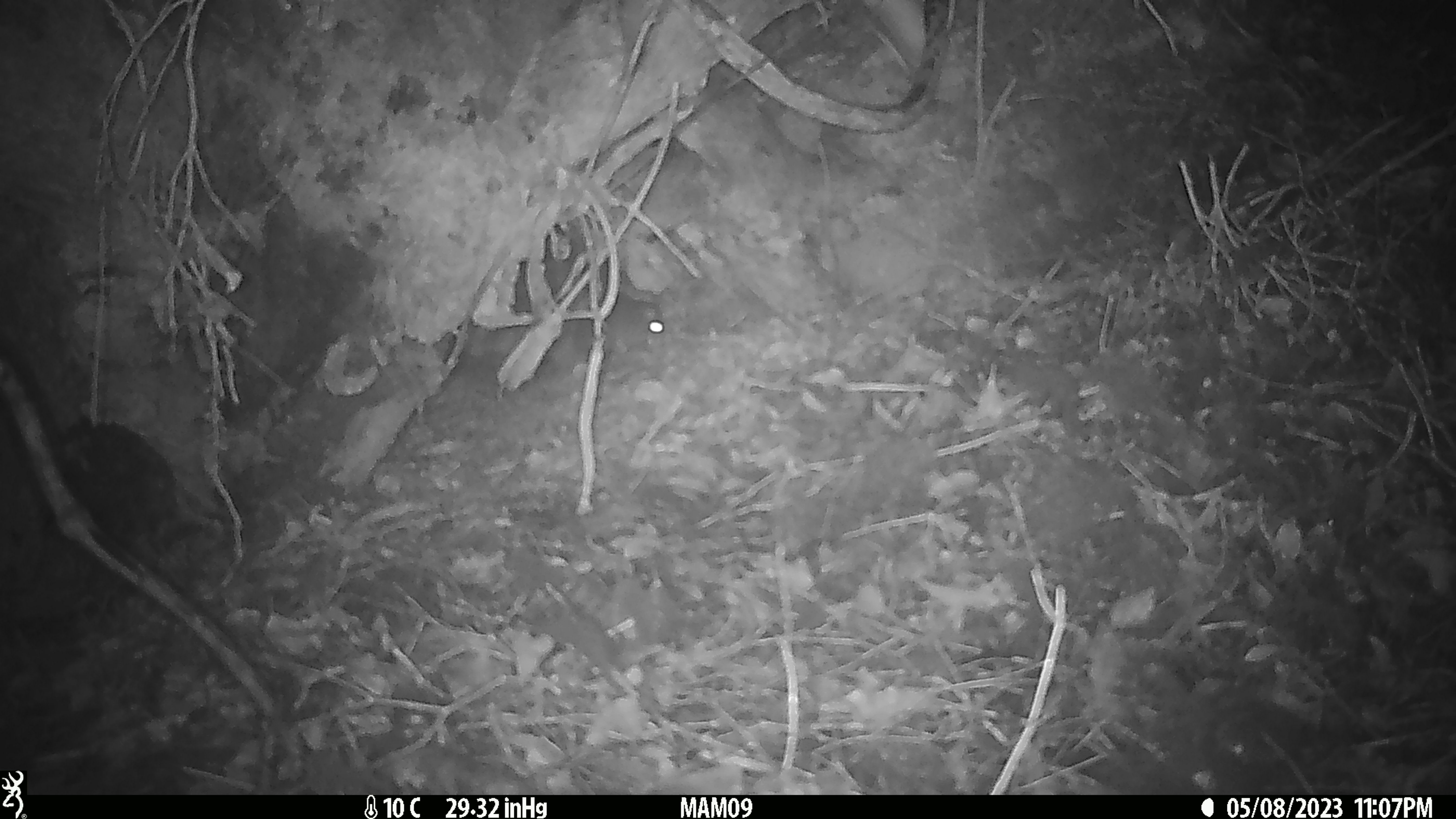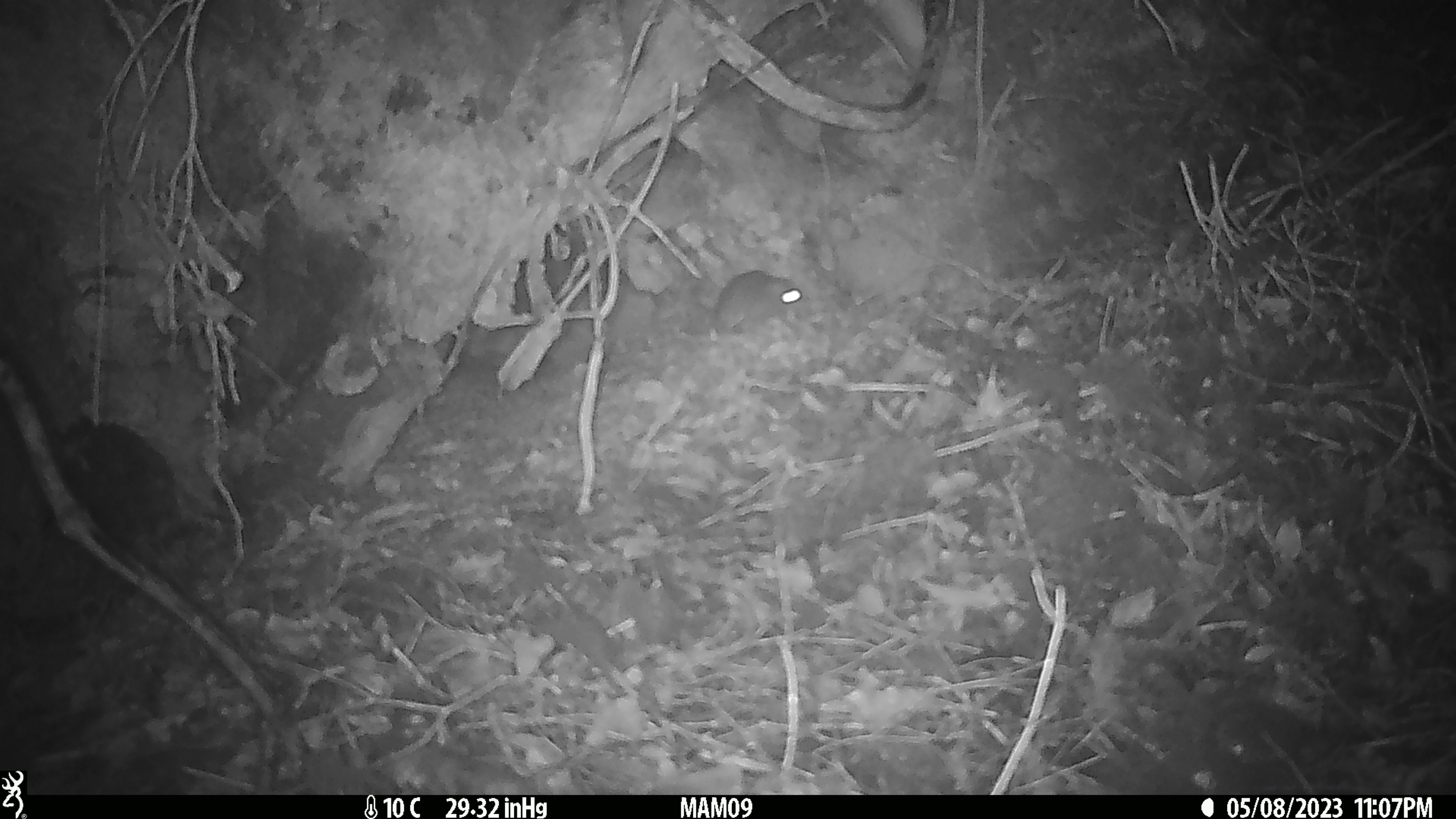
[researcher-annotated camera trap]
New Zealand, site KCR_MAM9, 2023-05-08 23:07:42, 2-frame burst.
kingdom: Animalia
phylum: Chordata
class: Mammalia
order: Rodentia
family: Muridae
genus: Rattus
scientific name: Rattus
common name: rat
Rat (Rattus).